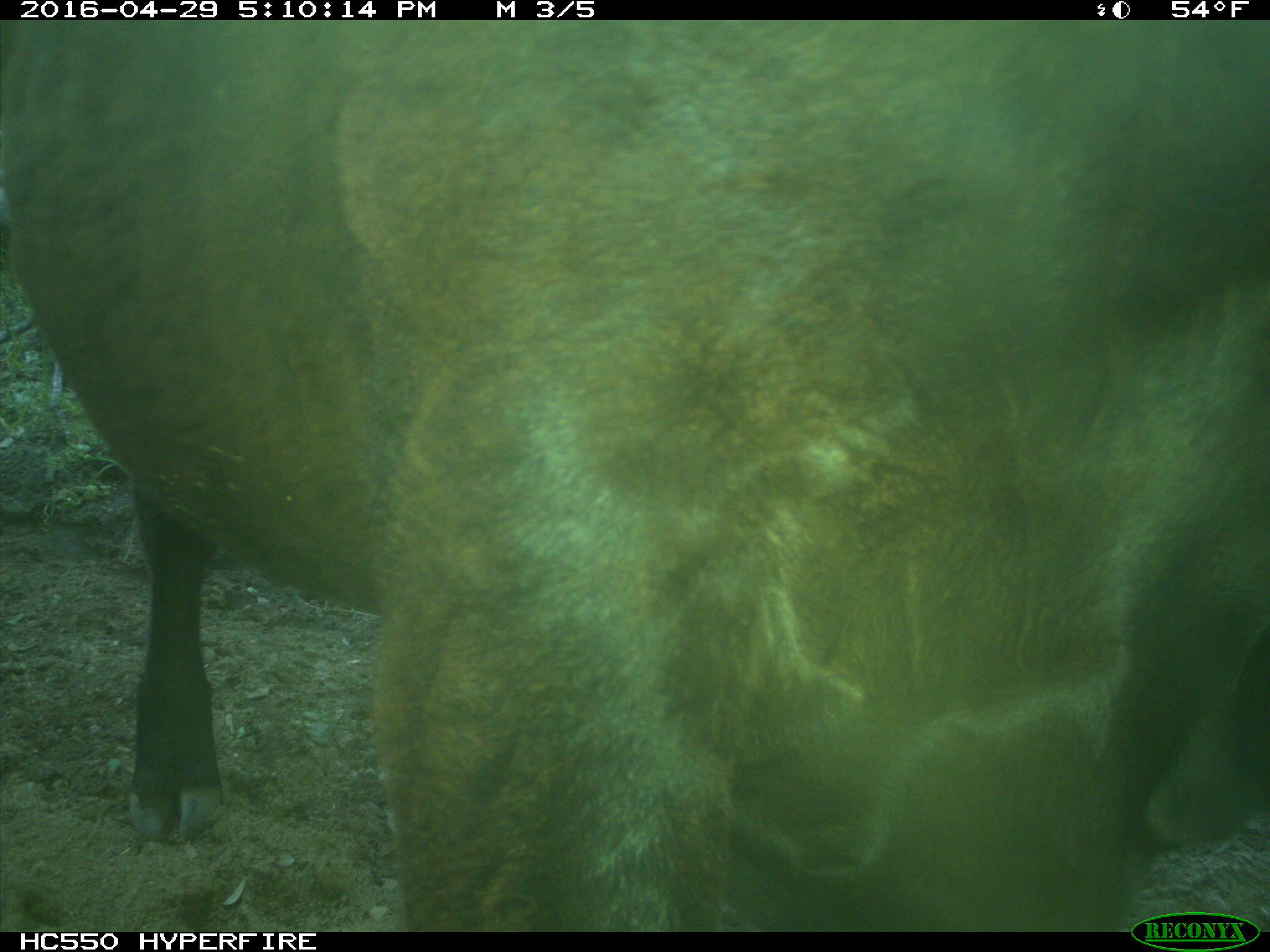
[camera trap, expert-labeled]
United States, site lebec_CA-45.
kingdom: Animalia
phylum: Chordata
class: Mammalia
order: Artiodactyla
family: Bovidae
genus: Bos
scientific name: Bos taurus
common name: domestic cow